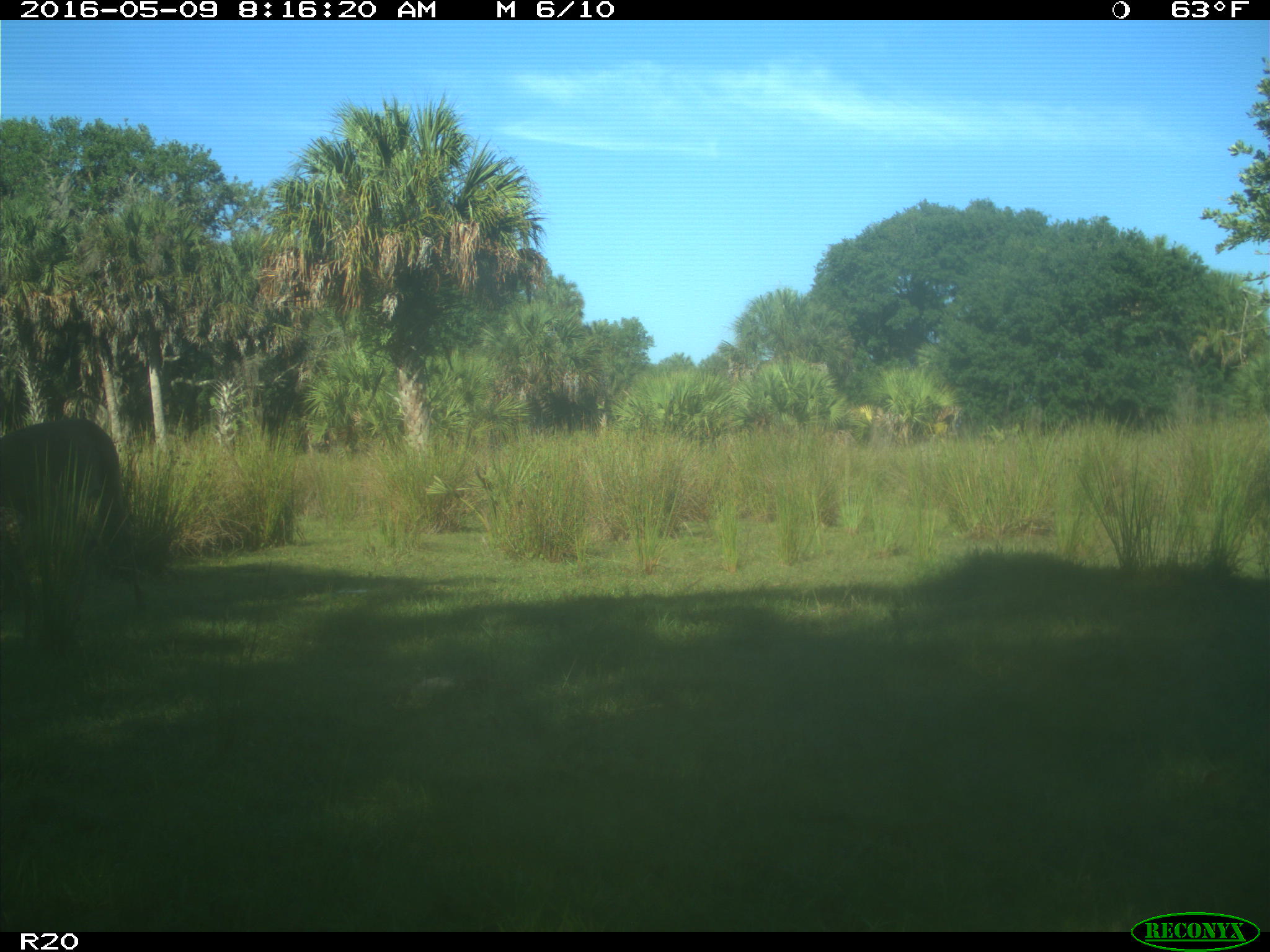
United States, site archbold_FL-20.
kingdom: Animalia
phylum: Chordata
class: Mammalia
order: Artiodactyla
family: Cervidae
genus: Odocoileus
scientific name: Odocoileus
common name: deer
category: unidentified deer